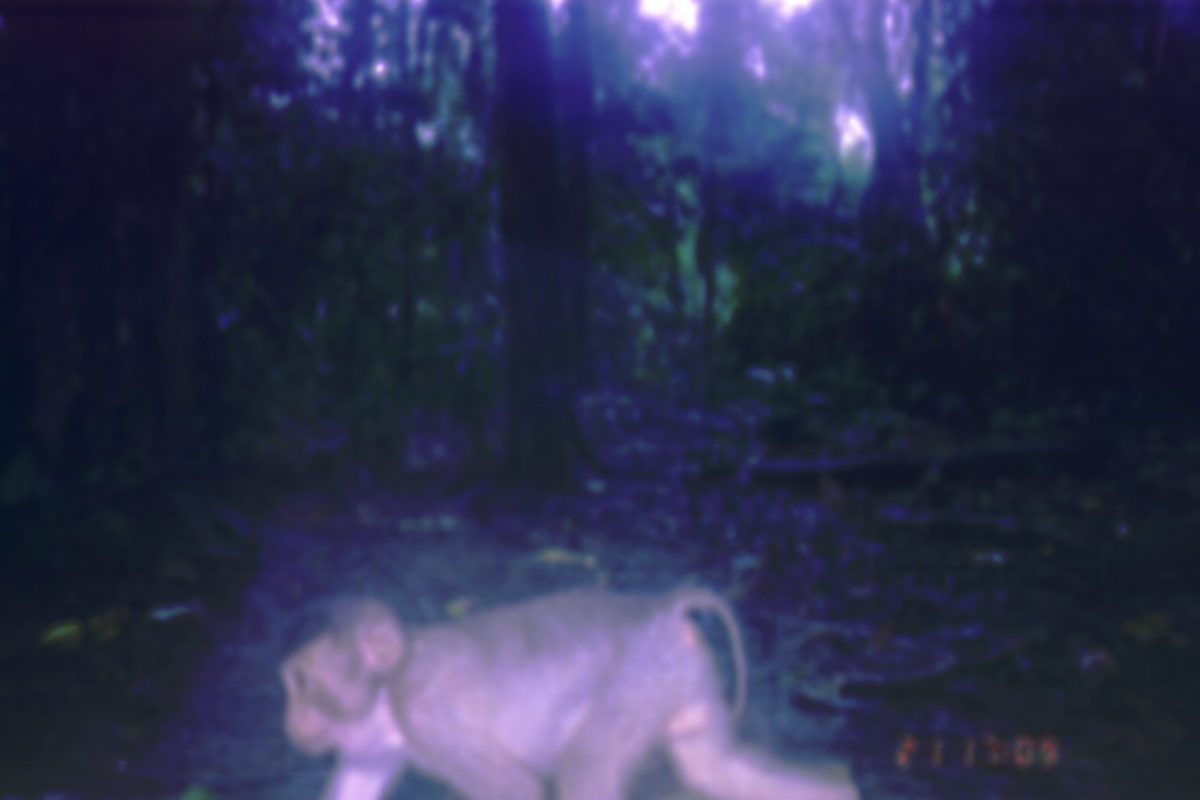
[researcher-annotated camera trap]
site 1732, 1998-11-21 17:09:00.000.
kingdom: Animalia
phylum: Chordata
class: Mammalia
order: Primates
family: Cercopithecidae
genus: Macaca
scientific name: Macaca nemestrina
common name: southern pig-tailed macaque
Macaca nemestrina (southern pig-tailed macaque), count 1.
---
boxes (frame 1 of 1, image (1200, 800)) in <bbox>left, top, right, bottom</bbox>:
macaca nemestrina: <bbox>273, 583, 862, 800</bbox>